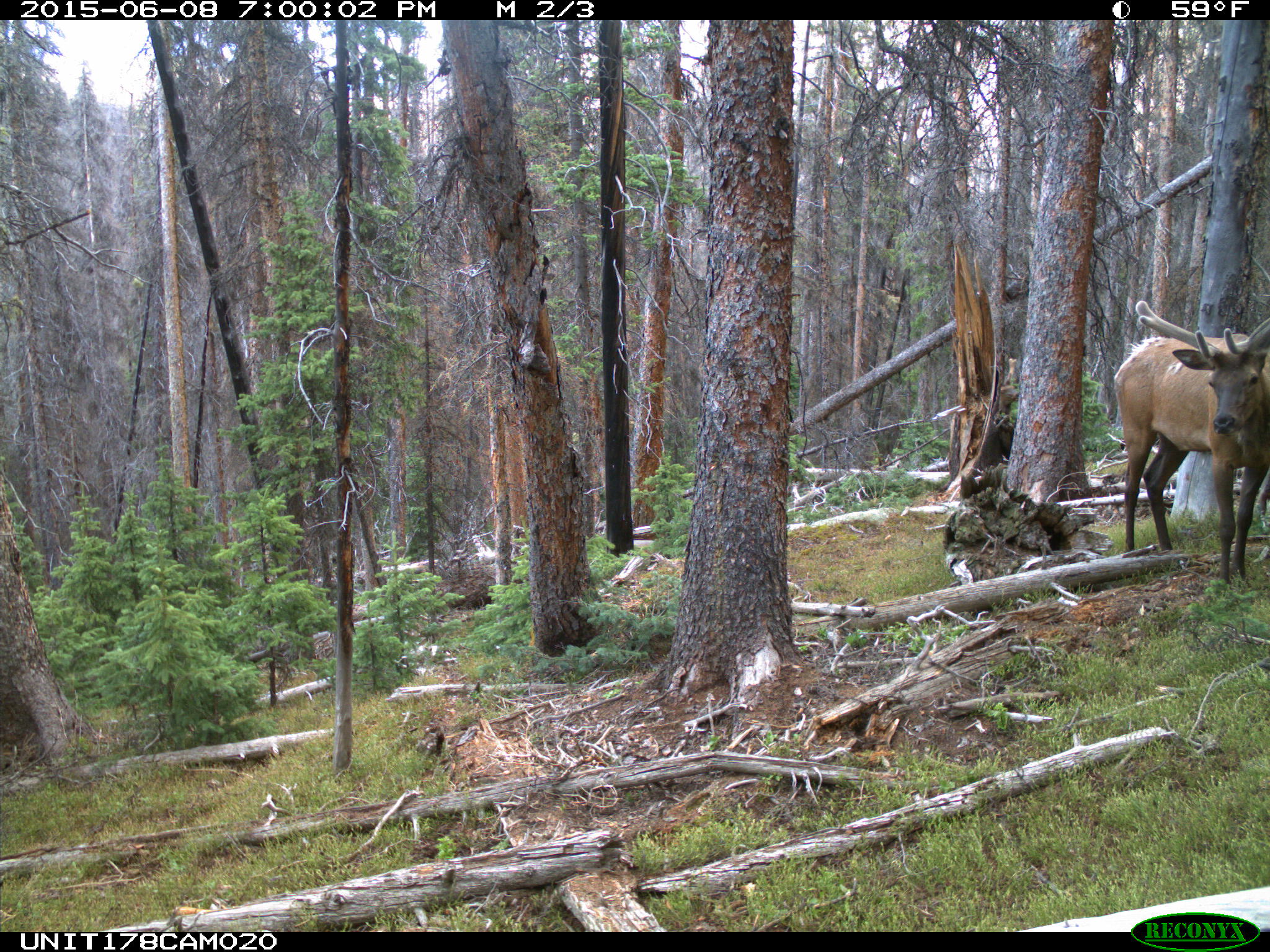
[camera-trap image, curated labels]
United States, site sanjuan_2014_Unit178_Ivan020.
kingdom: Animalia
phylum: Chordata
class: Mammalia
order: Artiodactyla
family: Cervidae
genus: Cervus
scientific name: Cervus elaphus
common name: red deer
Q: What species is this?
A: Cervus elaphus (red deer).